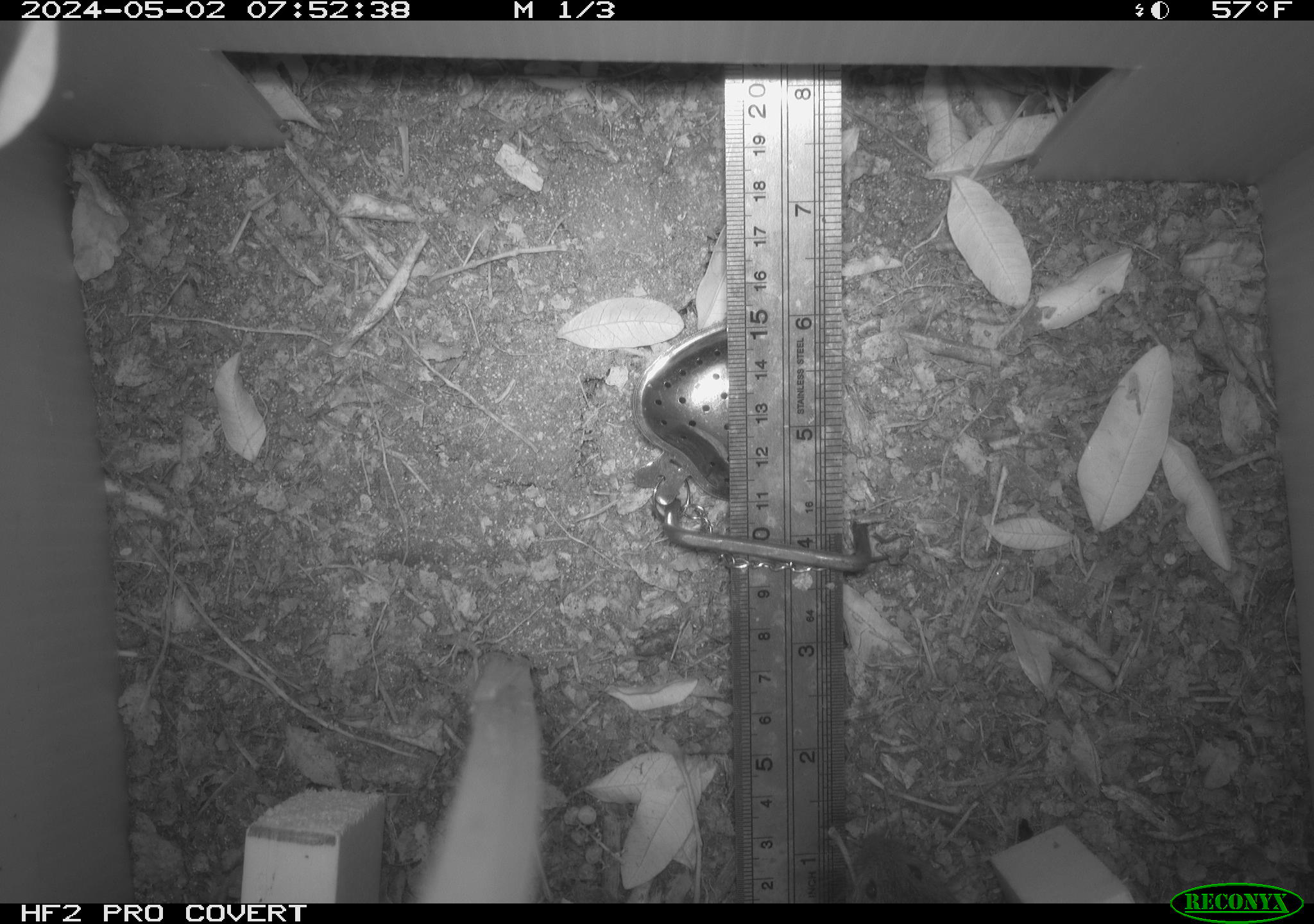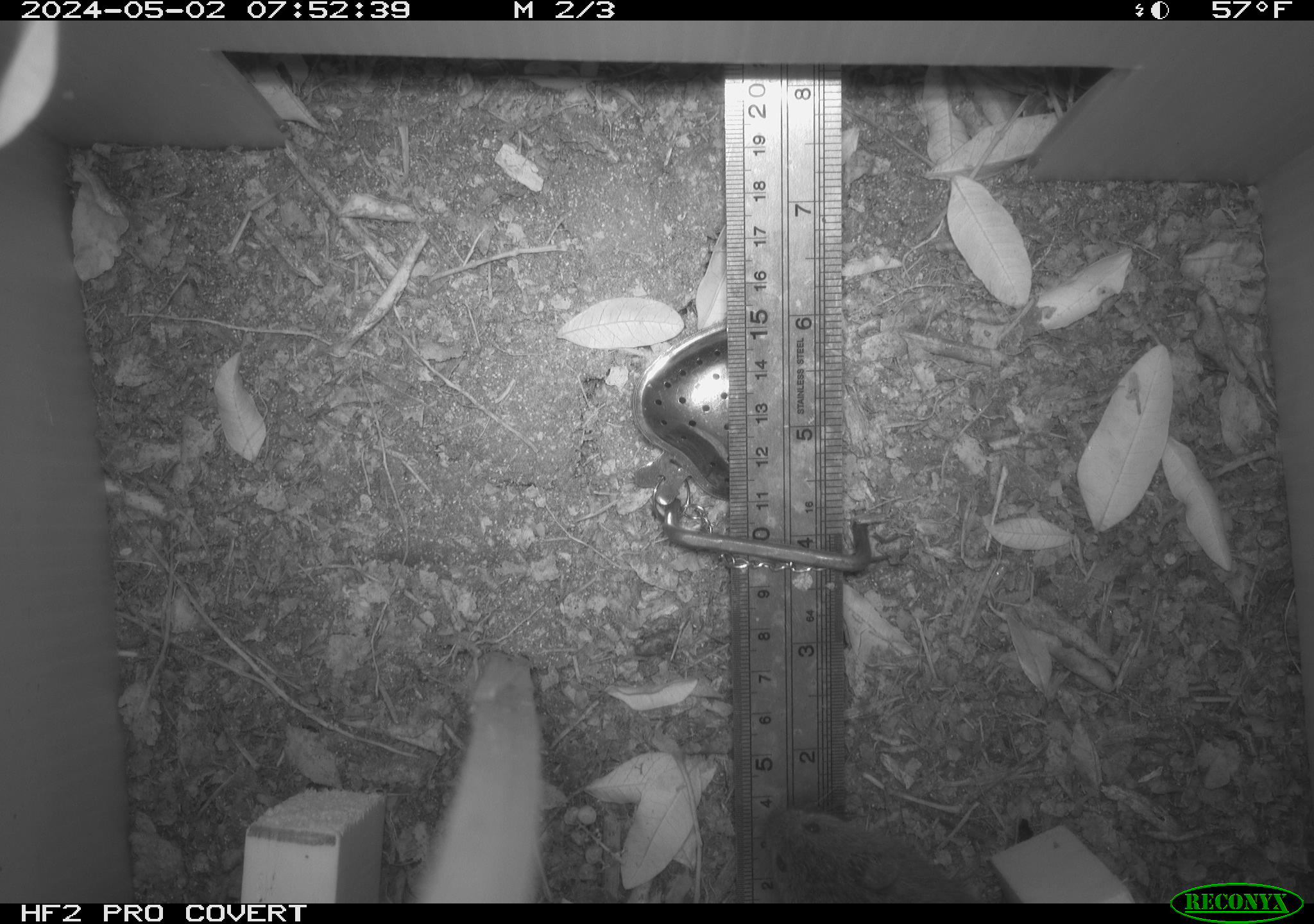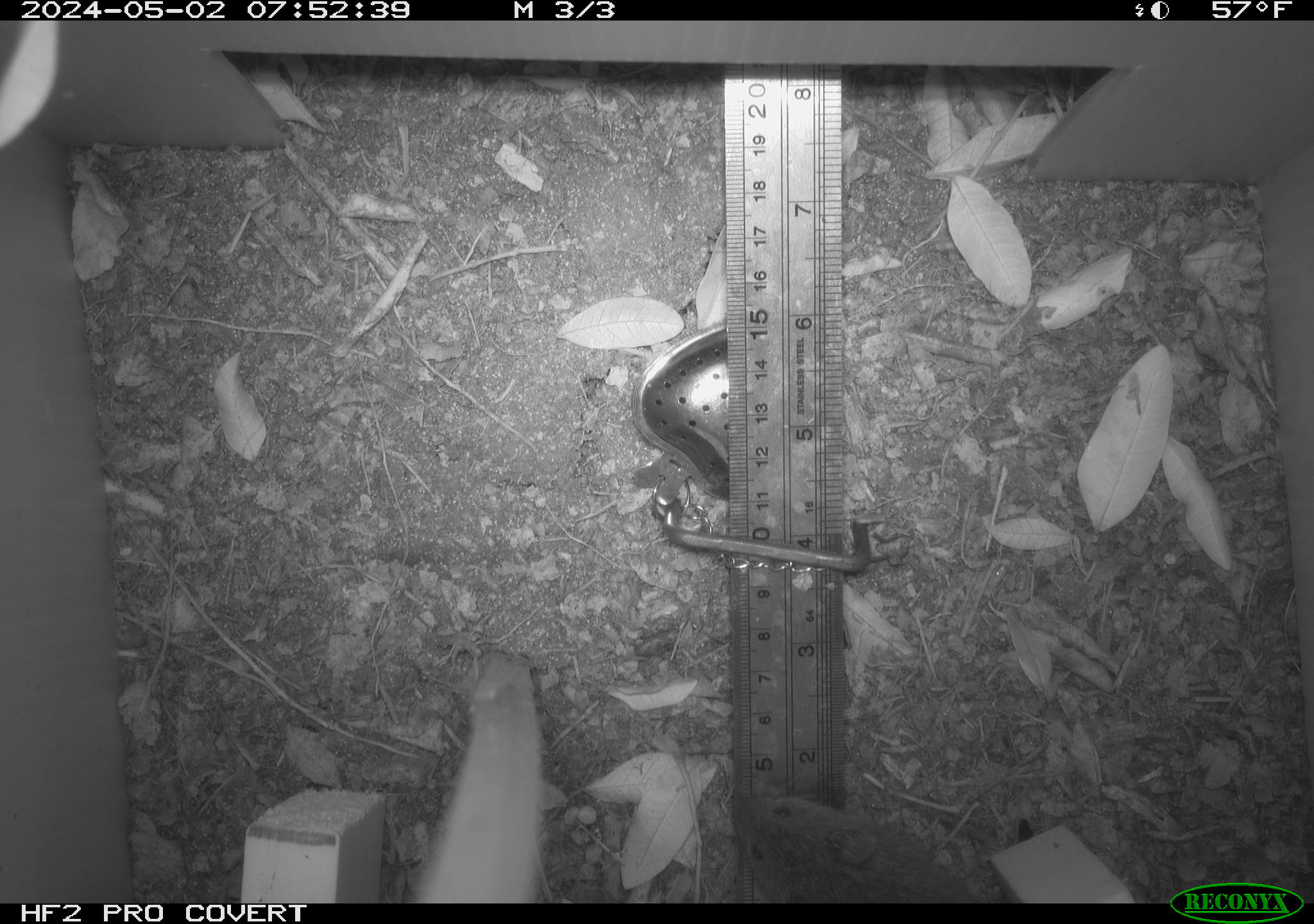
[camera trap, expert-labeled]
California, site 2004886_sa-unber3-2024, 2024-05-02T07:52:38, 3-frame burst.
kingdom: Animalia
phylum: Chordata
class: Mammalia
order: Rodentia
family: Cricetidae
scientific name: Arvicolinae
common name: voles, lemmings, and muskrats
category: arvicolinae subfamily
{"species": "arvicolinae subfamily (voles, lemmings, and muskrats) (Arvicolinae)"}